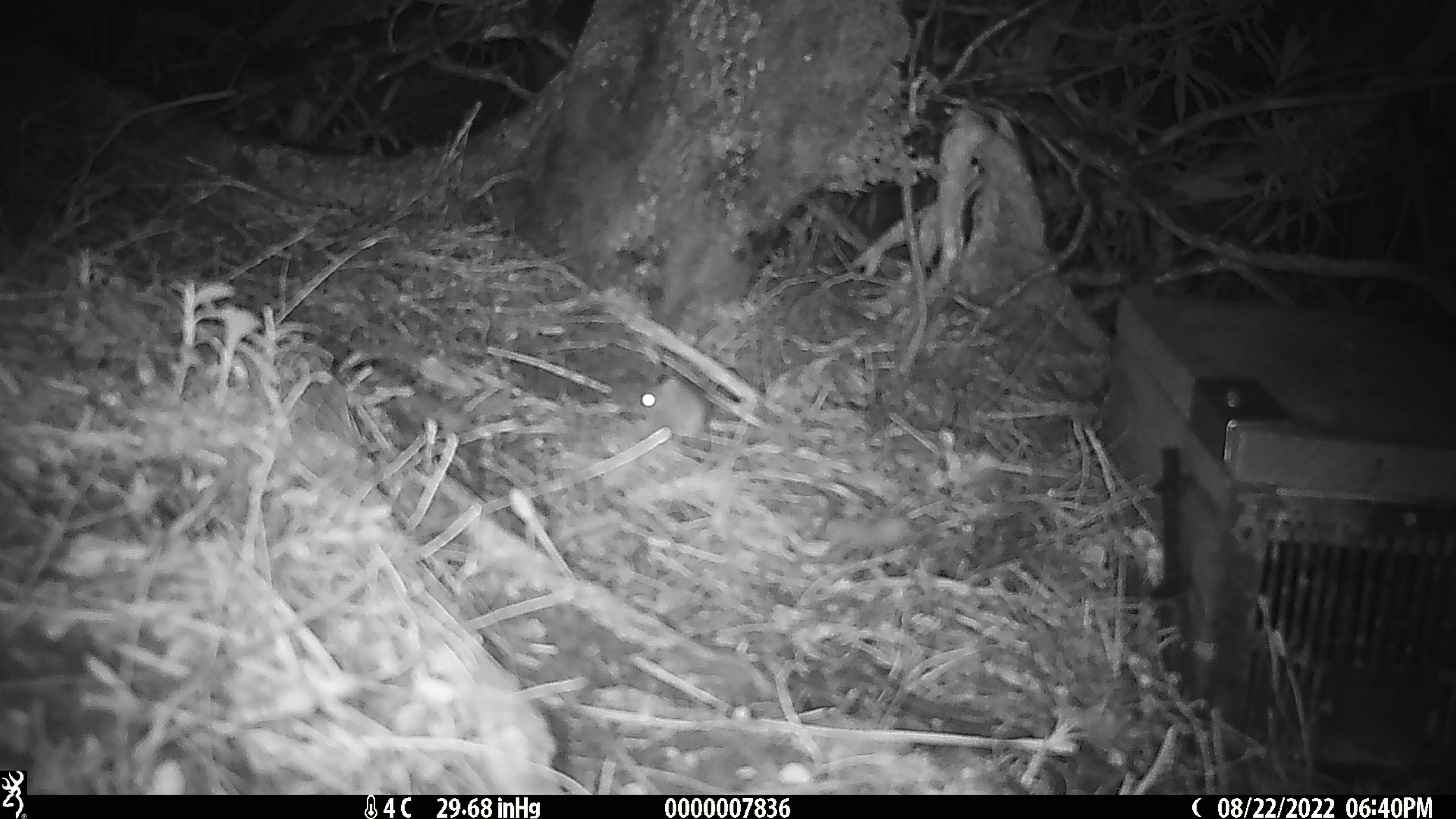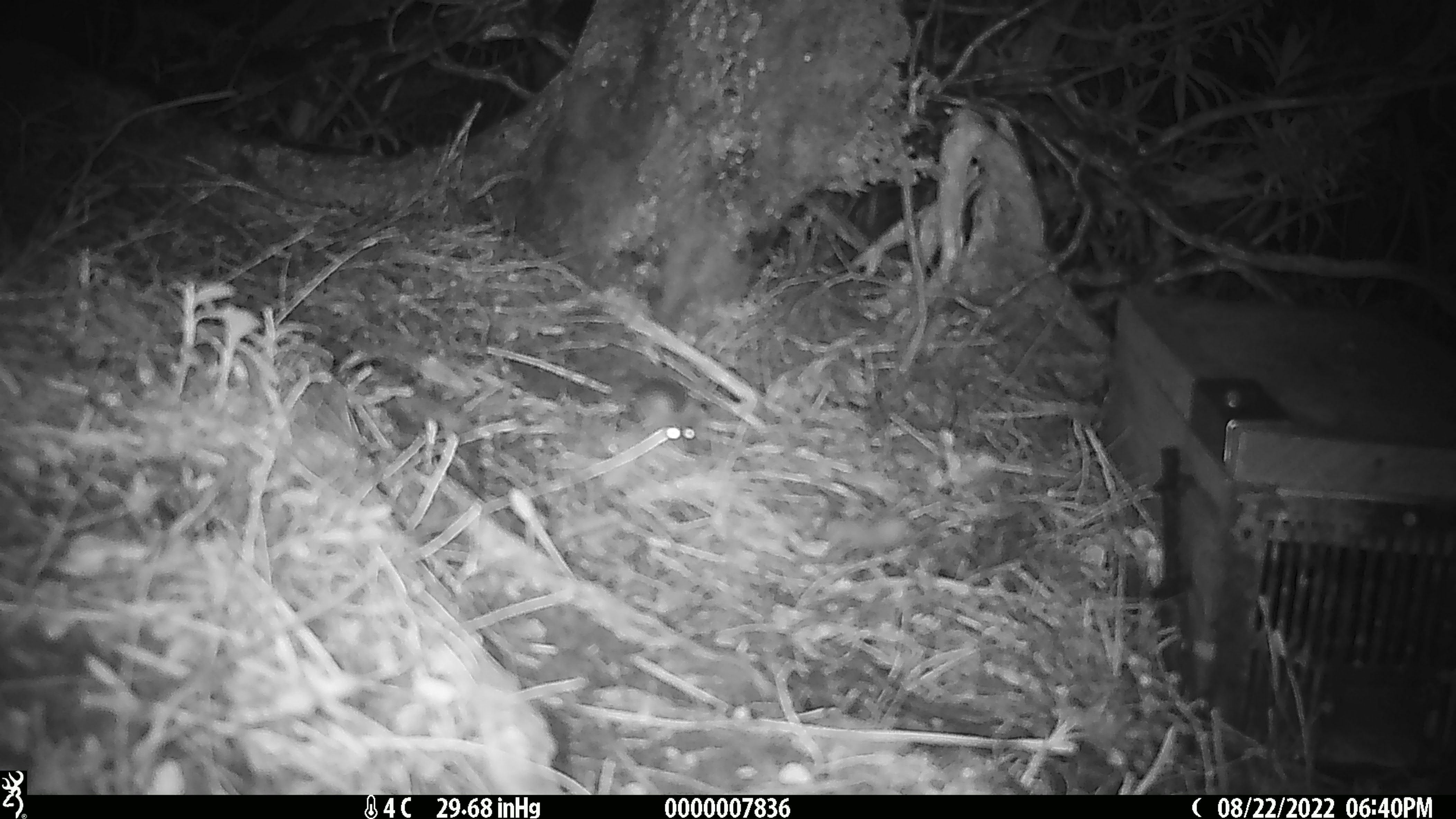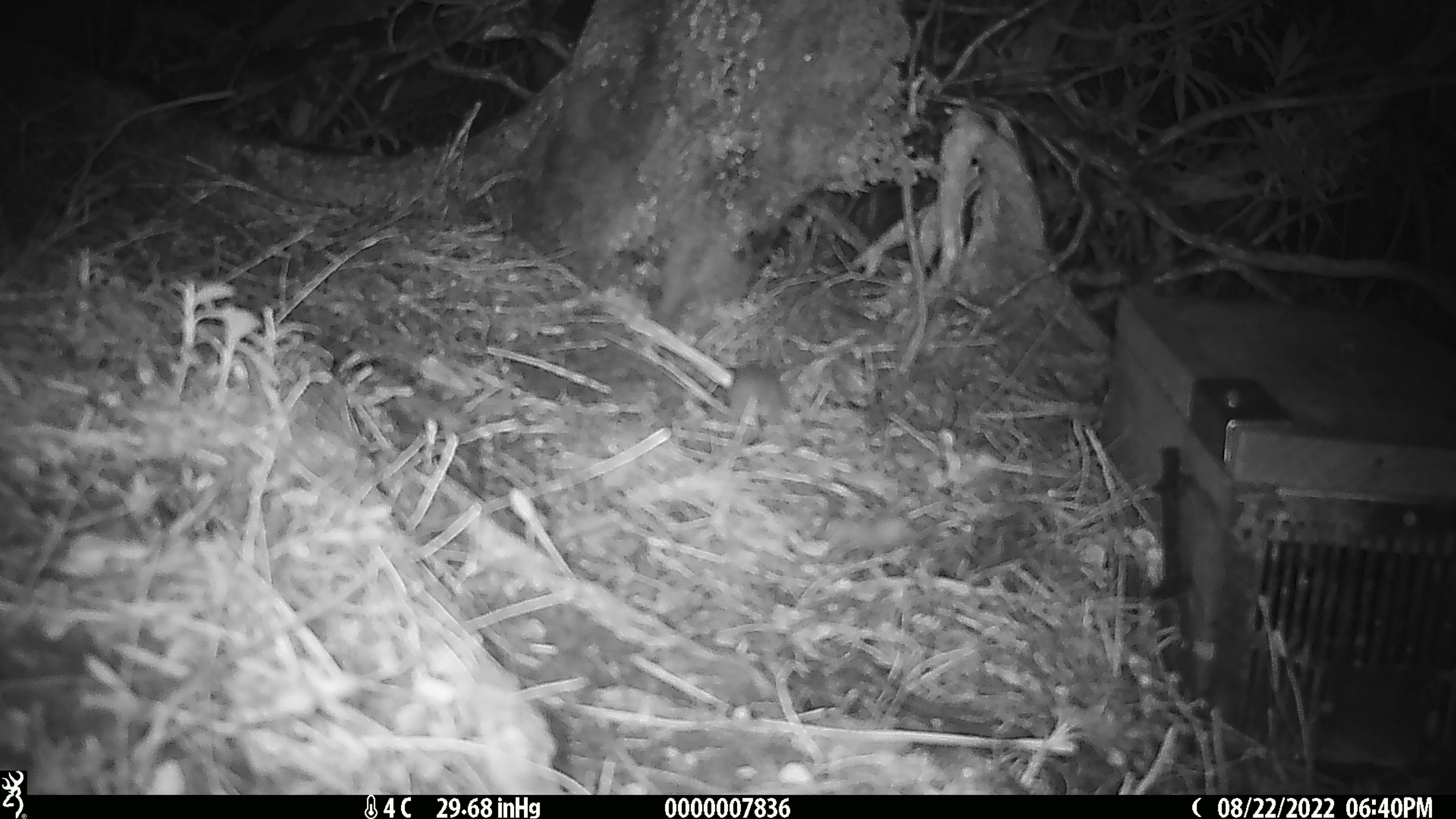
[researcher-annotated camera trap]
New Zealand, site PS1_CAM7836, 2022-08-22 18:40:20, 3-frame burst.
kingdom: Animalia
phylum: Chordata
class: Mammalia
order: Rodentia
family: Muridae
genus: Mus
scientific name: Mus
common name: mouse